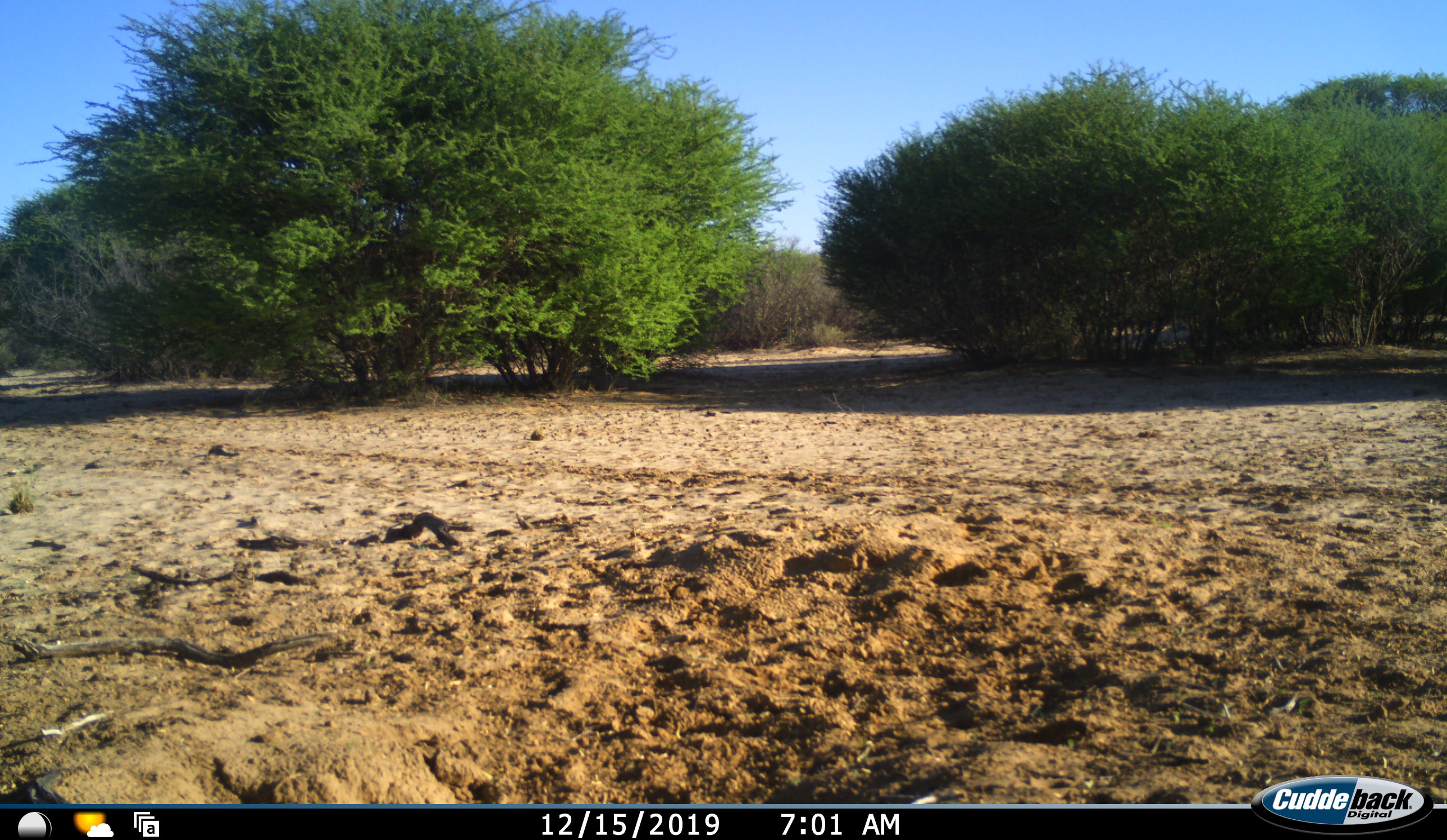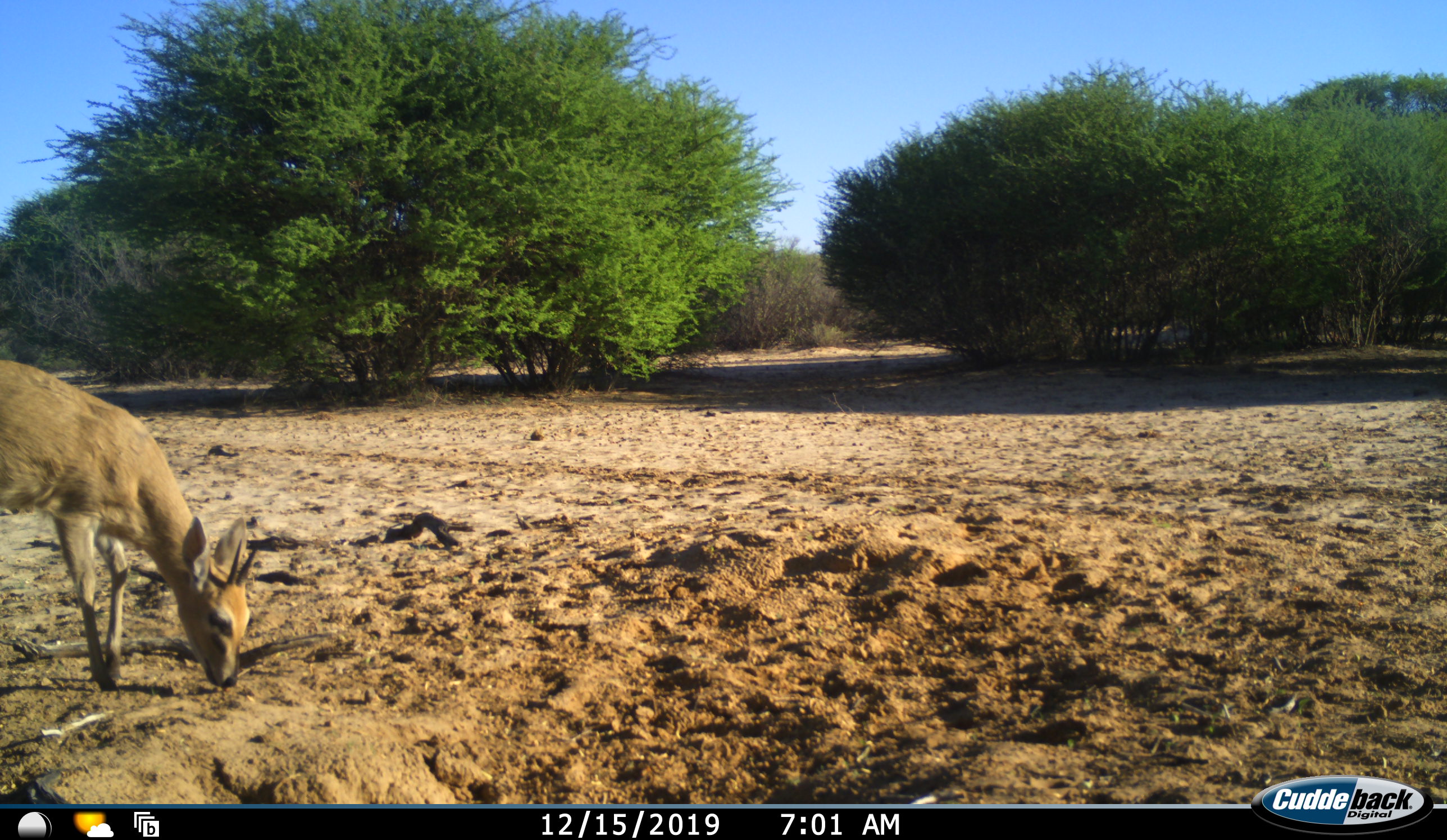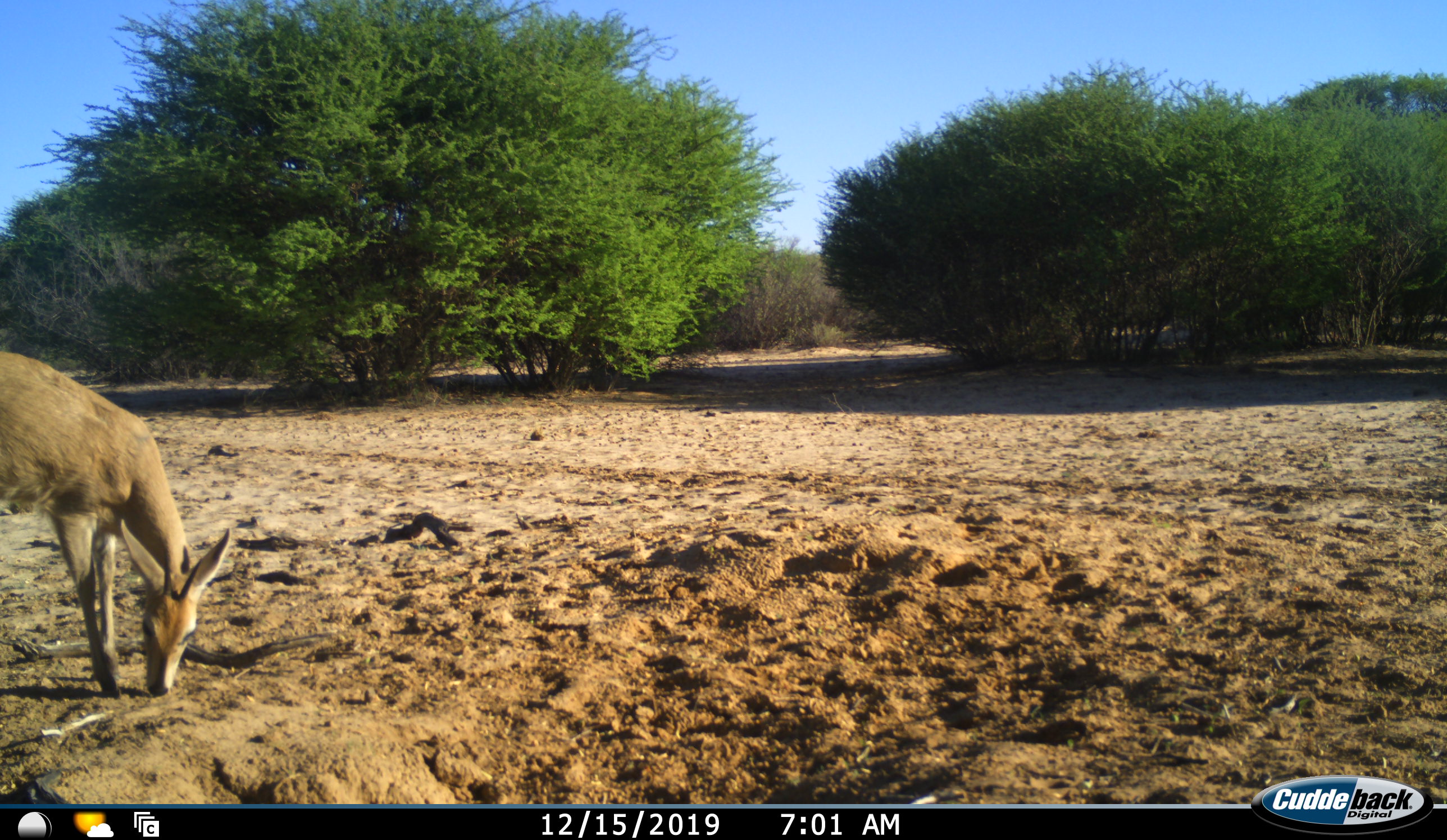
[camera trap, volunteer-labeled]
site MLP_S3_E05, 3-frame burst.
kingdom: Animalia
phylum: Chordata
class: Mammalia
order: Artiodactyla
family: Bovidae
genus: Sylvicapra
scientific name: Sylvicapra grimmia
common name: common duiker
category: duikercommongrey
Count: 1.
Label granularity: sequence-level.